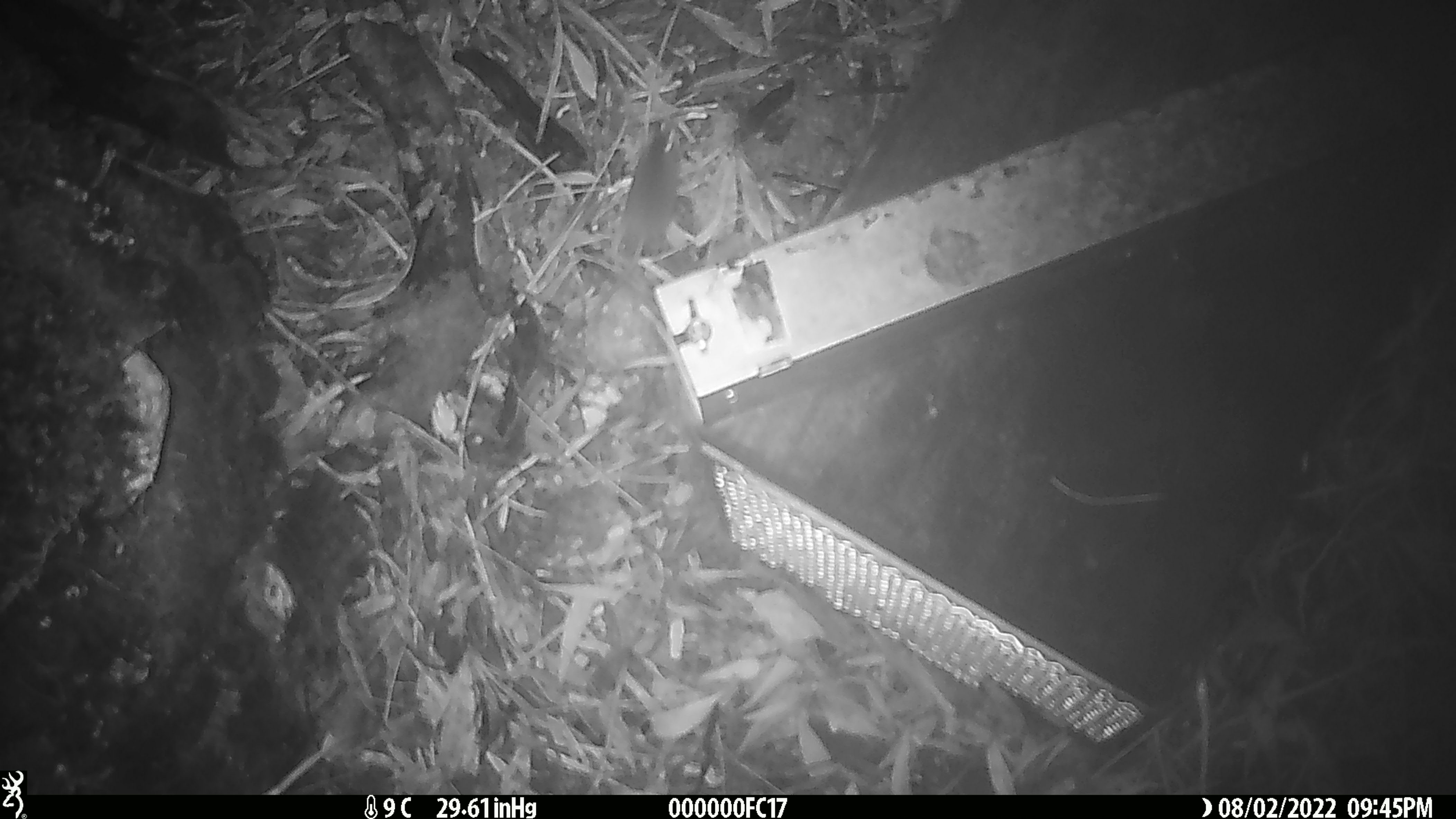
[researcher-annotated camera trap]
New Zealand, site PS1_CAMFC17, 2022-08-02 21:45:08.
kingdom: Animalia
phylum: Chordata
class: Mammalia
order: Rodentia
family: Muridae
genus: Mus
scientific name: Mus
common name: mouse